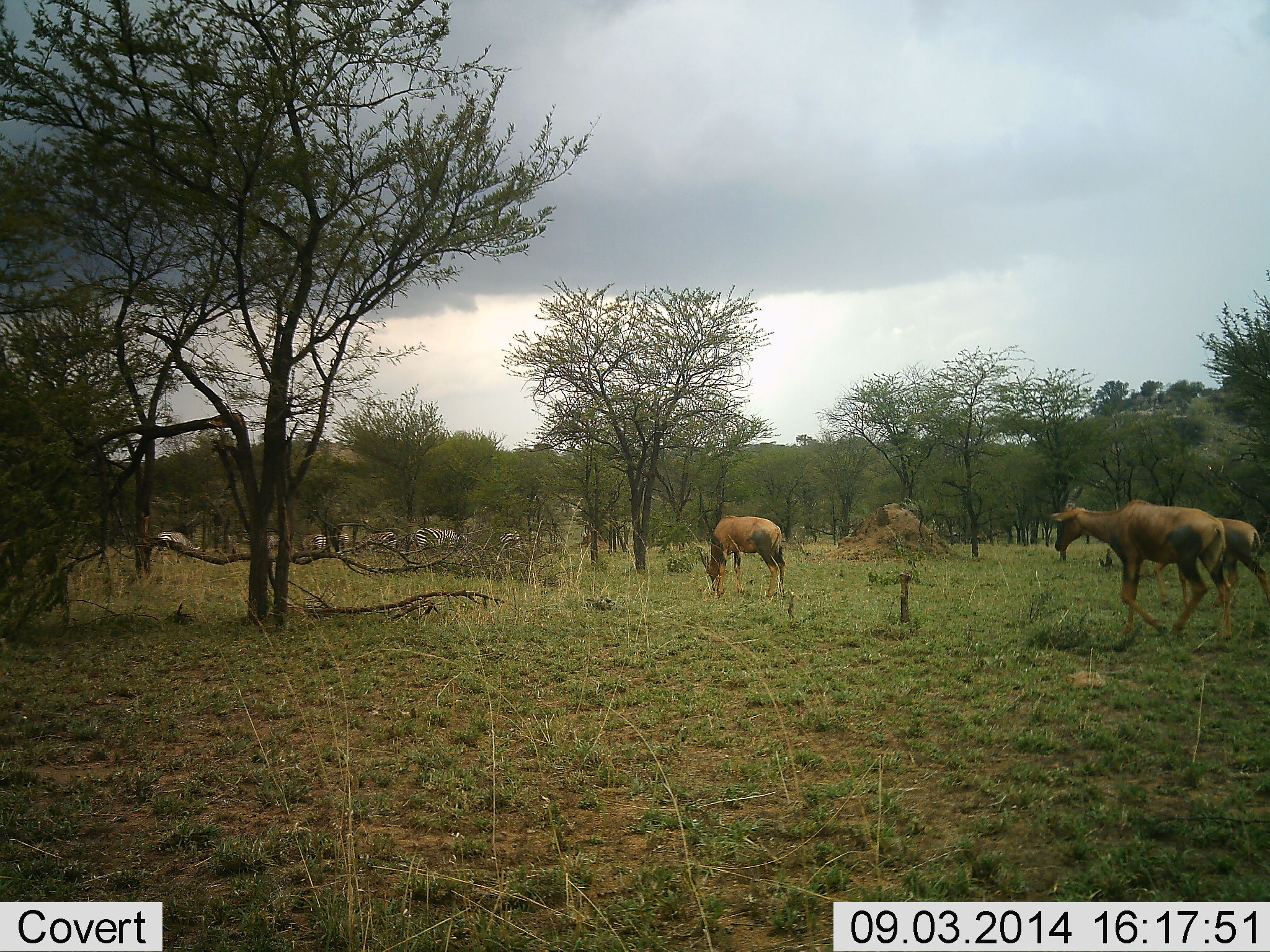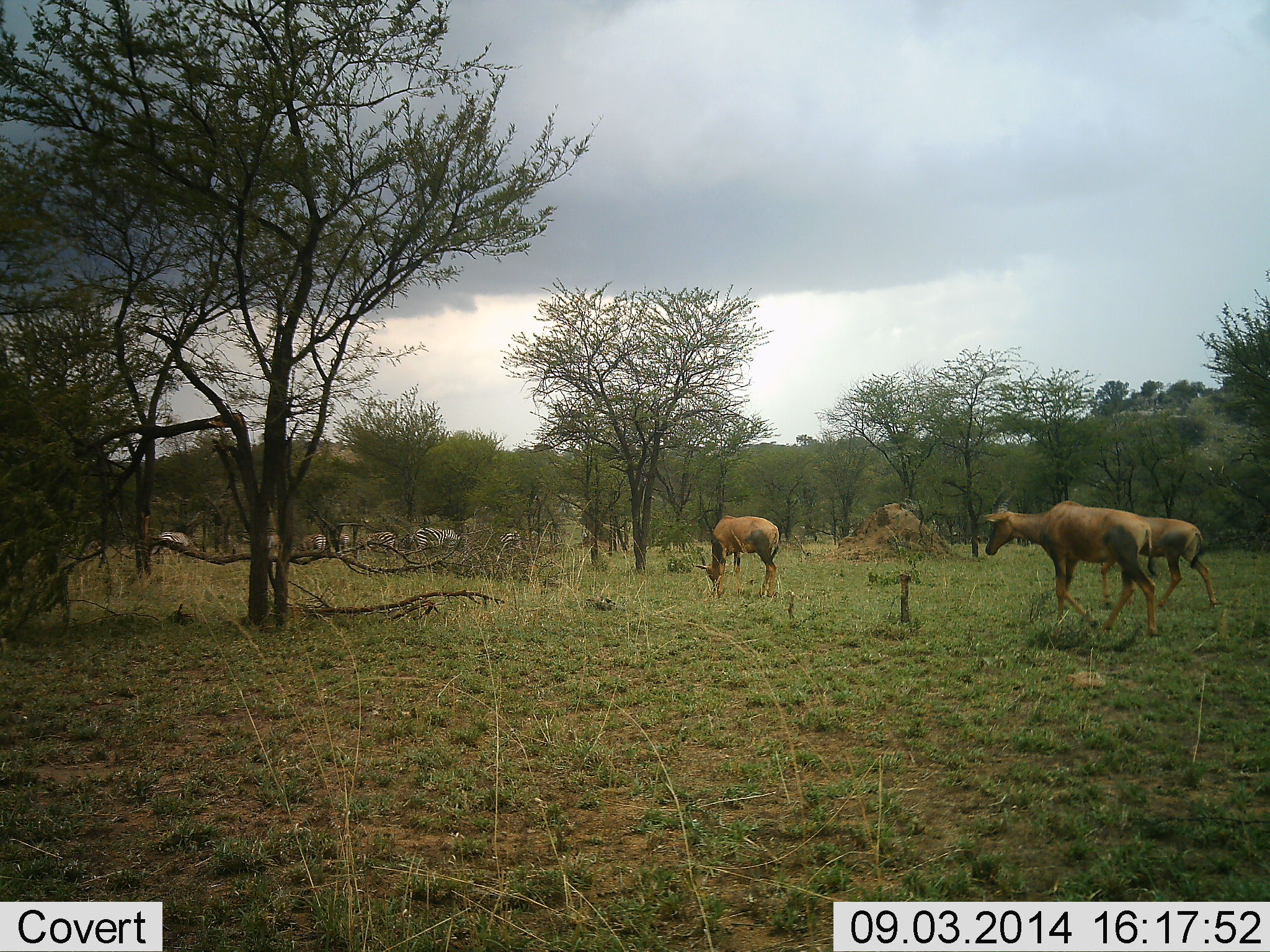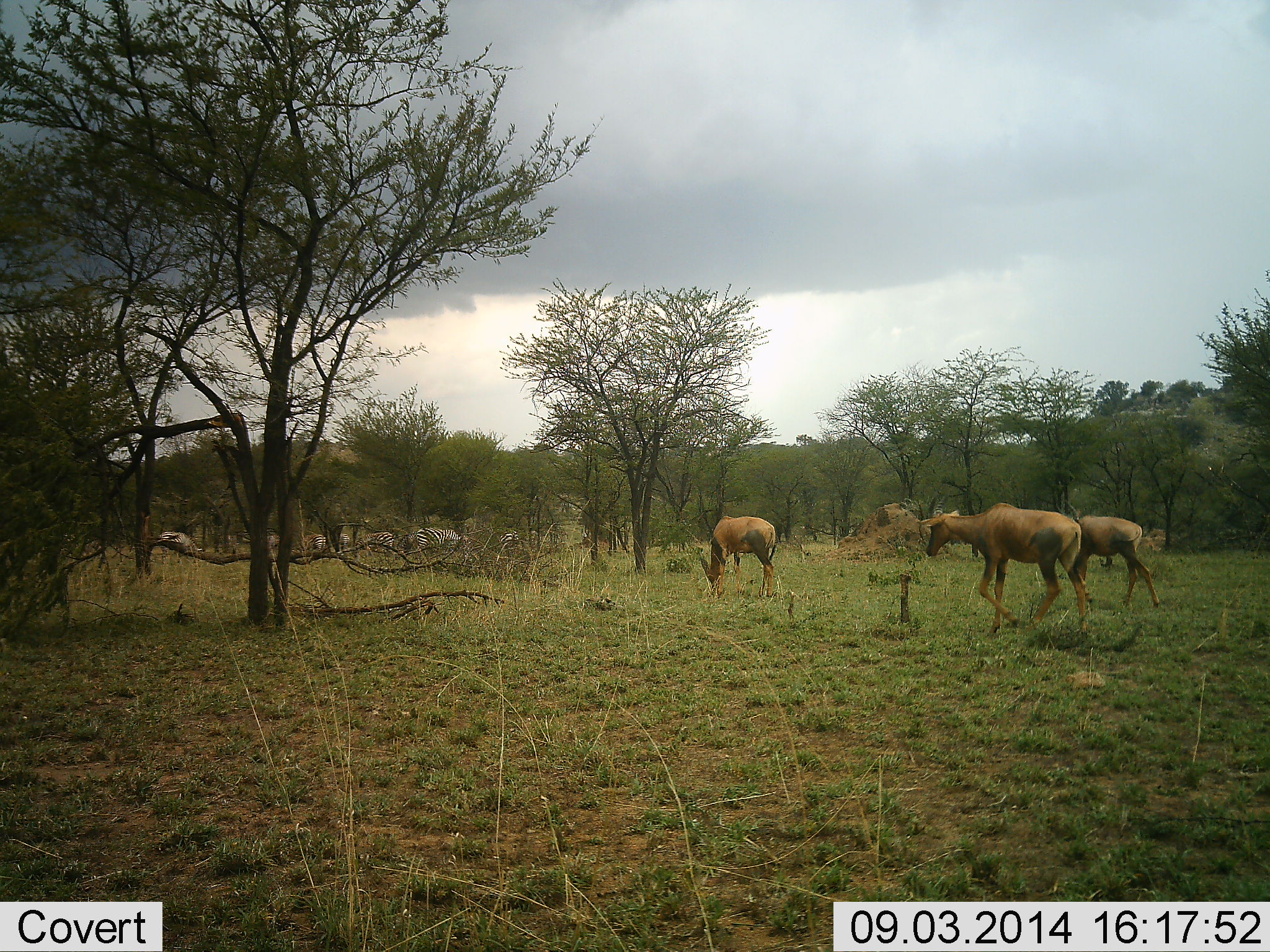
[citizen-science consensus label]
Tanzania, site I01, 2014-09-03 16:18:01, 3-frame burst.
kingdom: Animalia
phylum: Chordata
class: Mammalia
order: Artiodactyla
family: Bovidae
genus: Damaliscus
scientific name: Damaliscus lunatus jimela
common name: topi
Topi (Damaliscus lunatus jimela), count 3. Behavior (volunteer vote fractions): standing 19%, resting 0%, moving 100%, interacting 0%. Young present (vote fraction): 0%. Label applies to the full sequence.